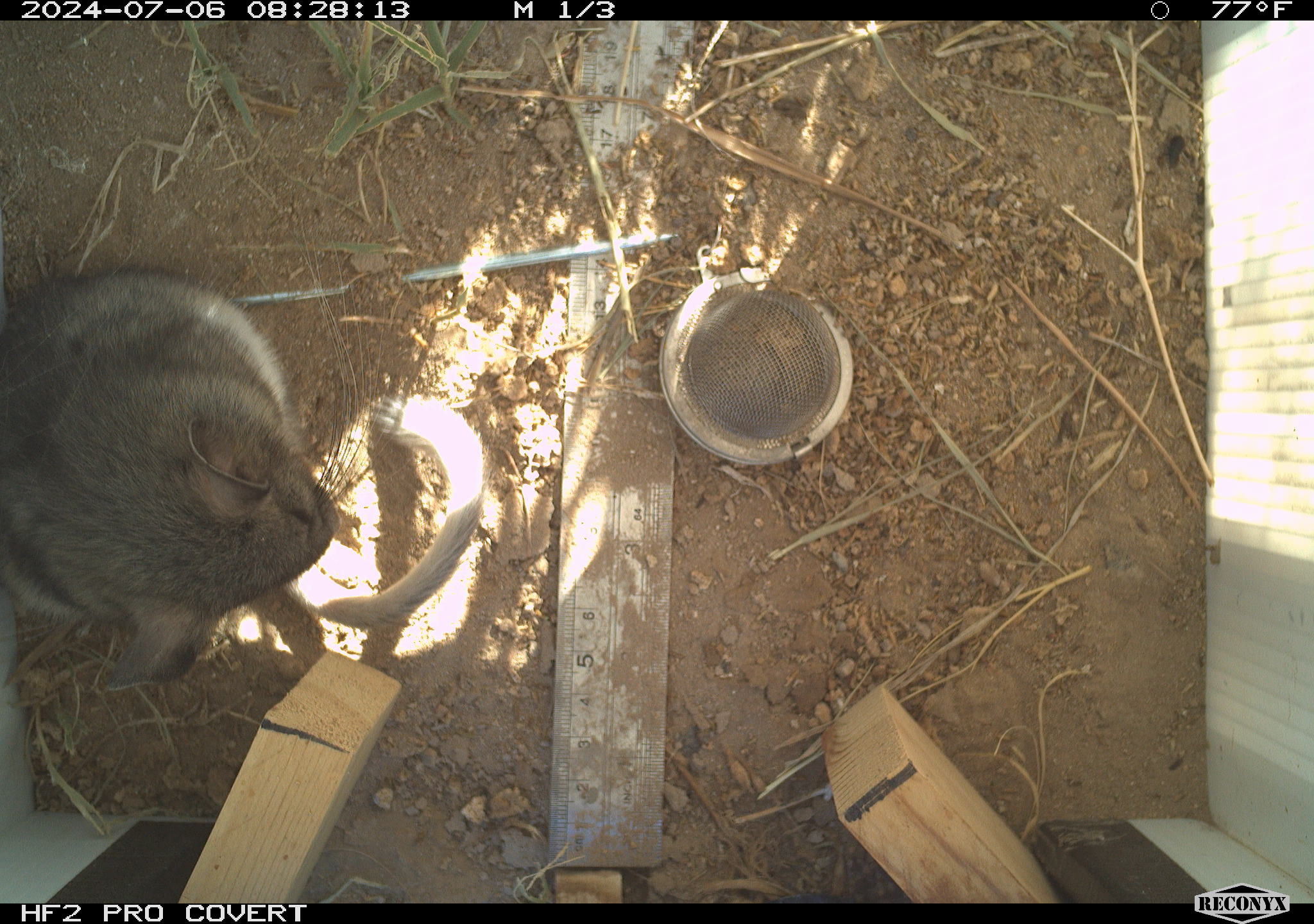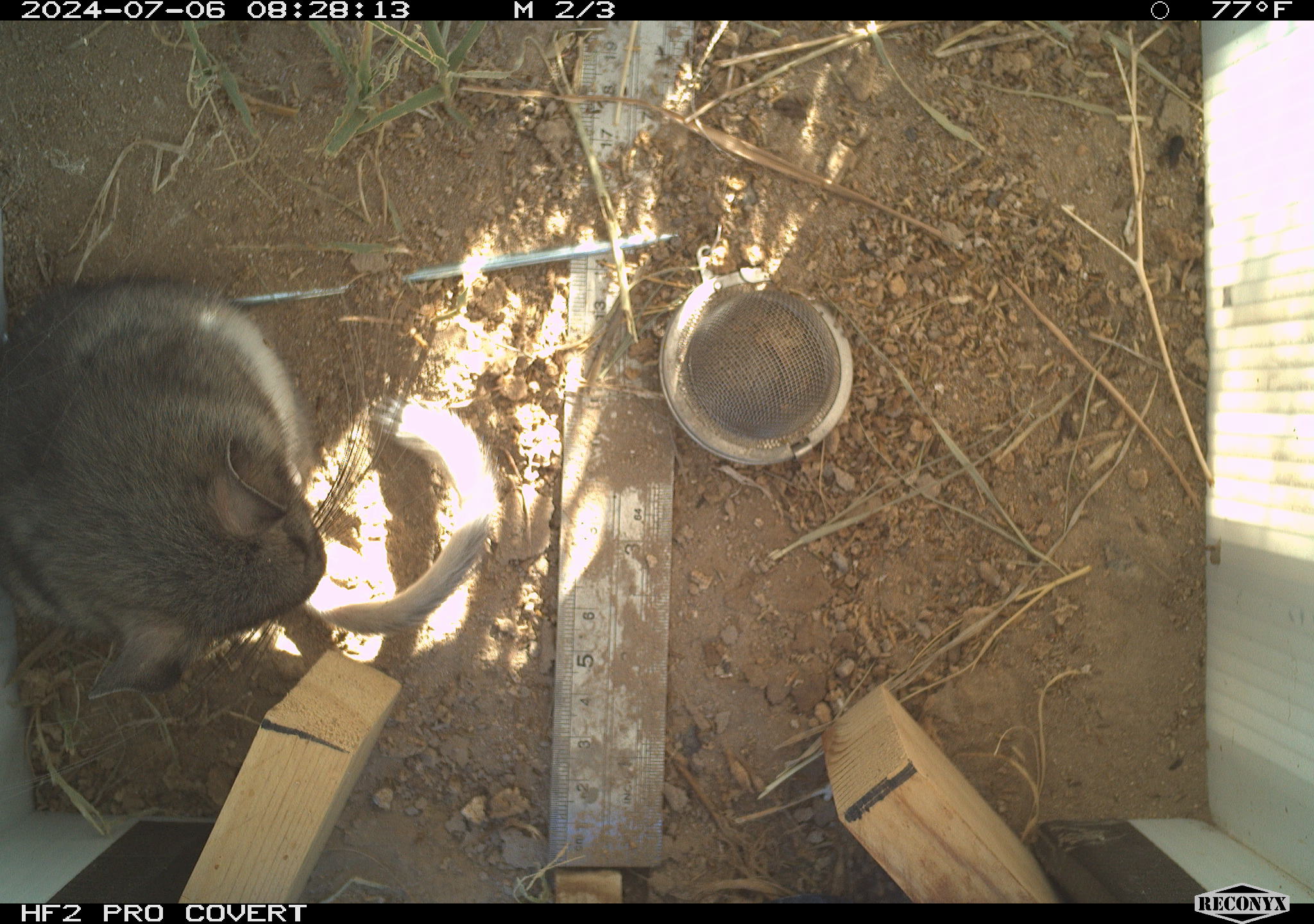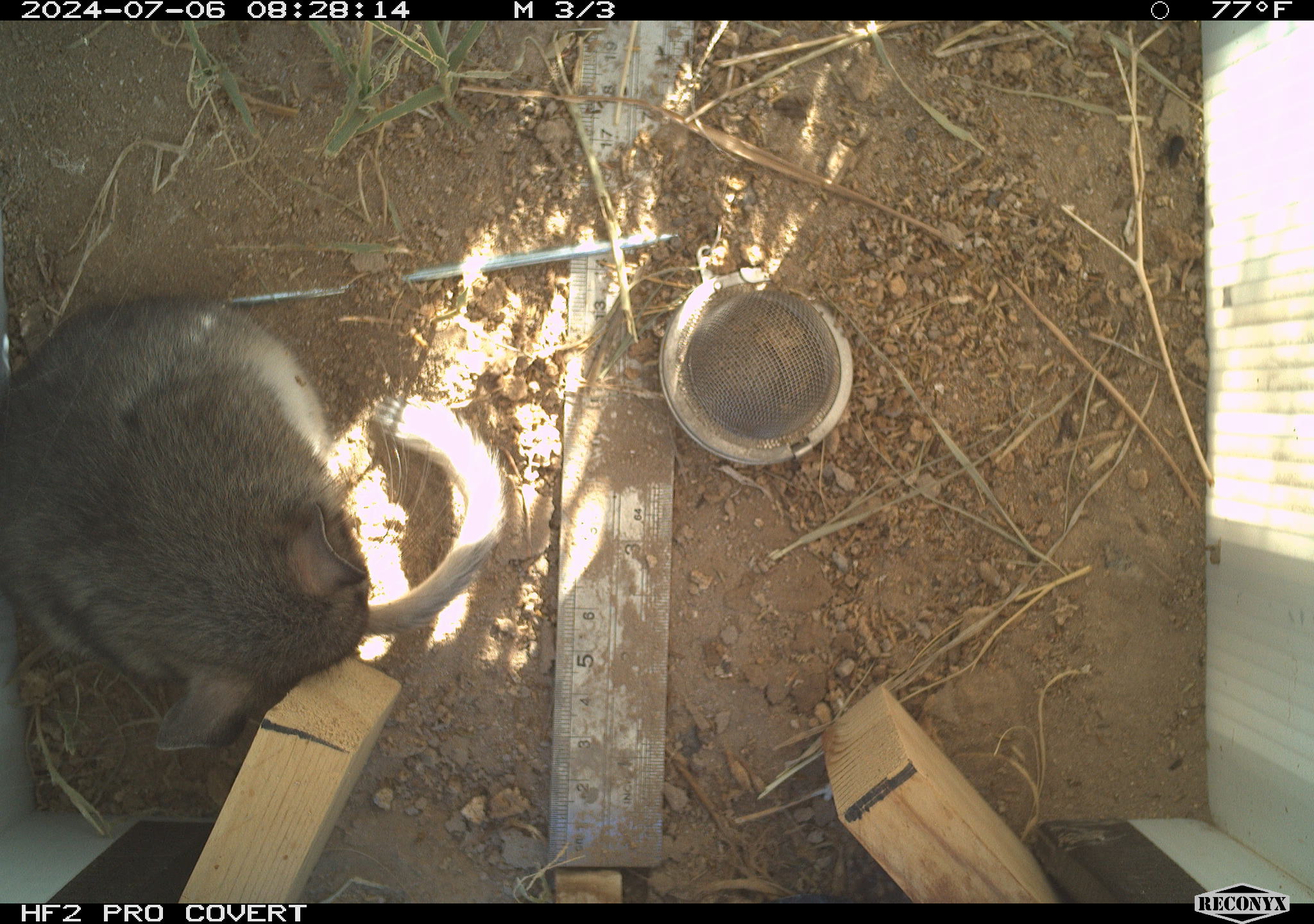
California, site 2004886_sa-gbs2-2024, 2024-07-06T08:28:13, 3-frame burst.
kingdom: Animalia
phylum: Chordata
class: Mammalia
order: Rodentia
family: Cricetidae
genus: Neotoma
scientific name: Neotoma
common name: pack rat or woodrat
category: neotoma species